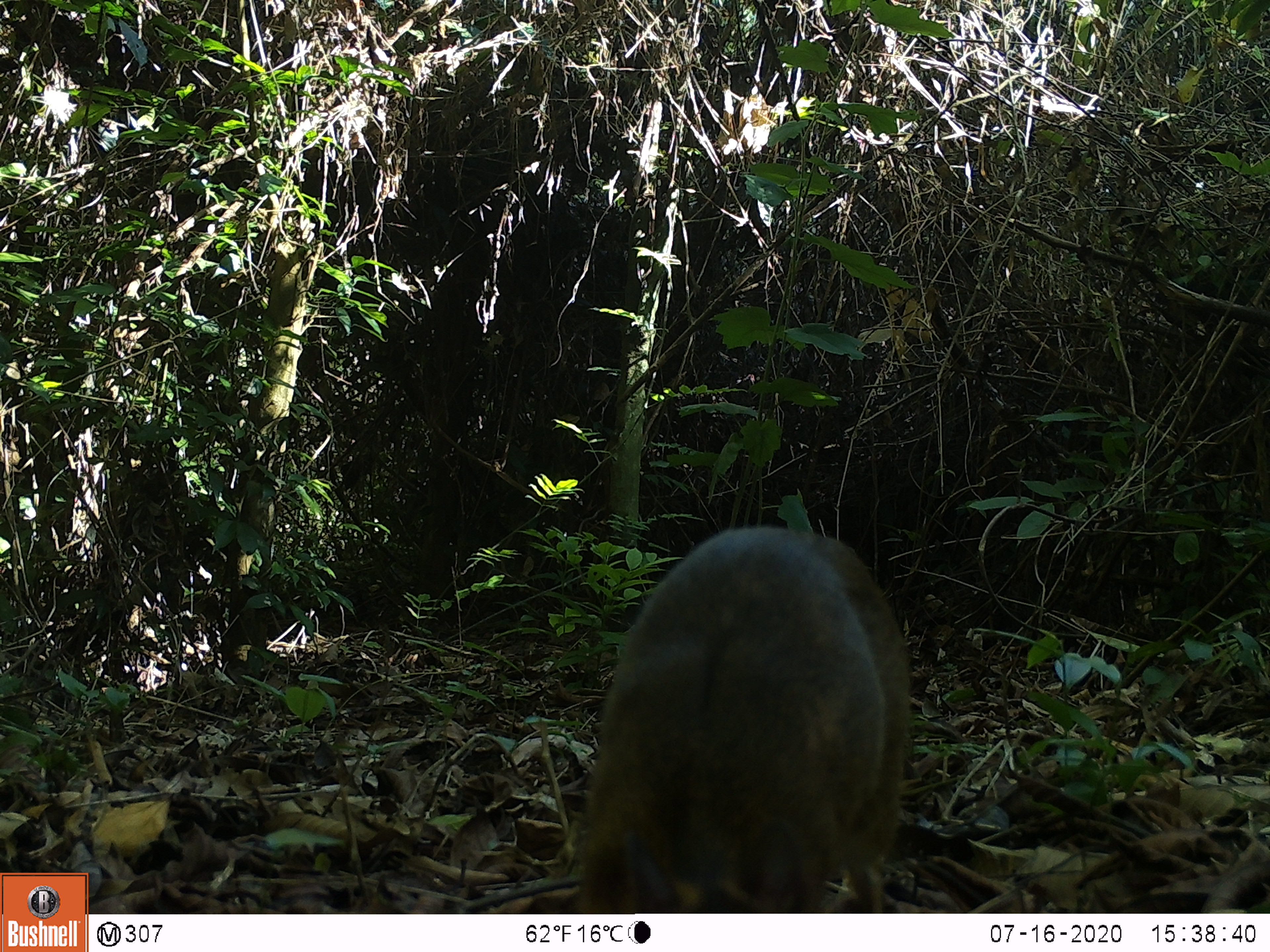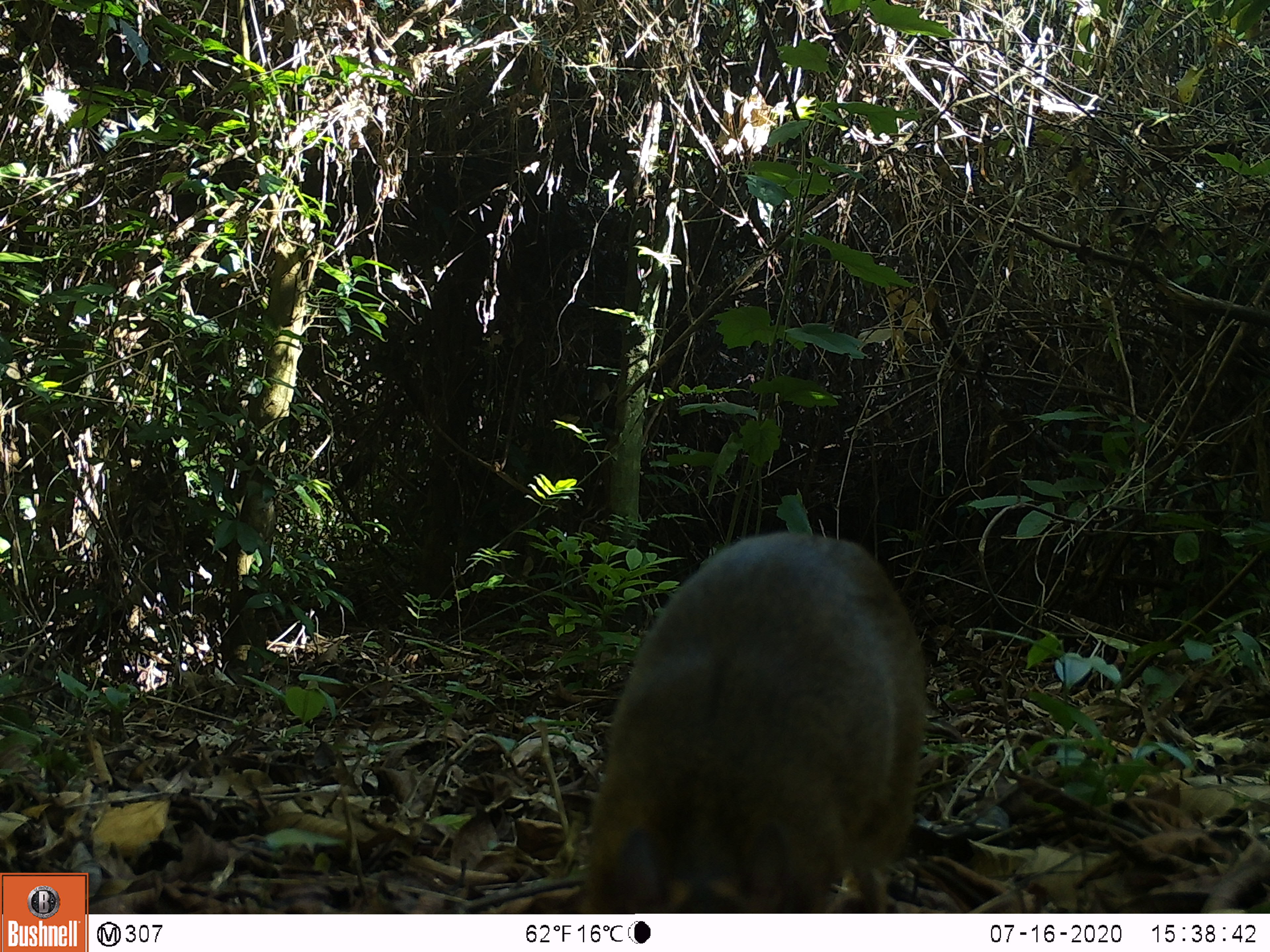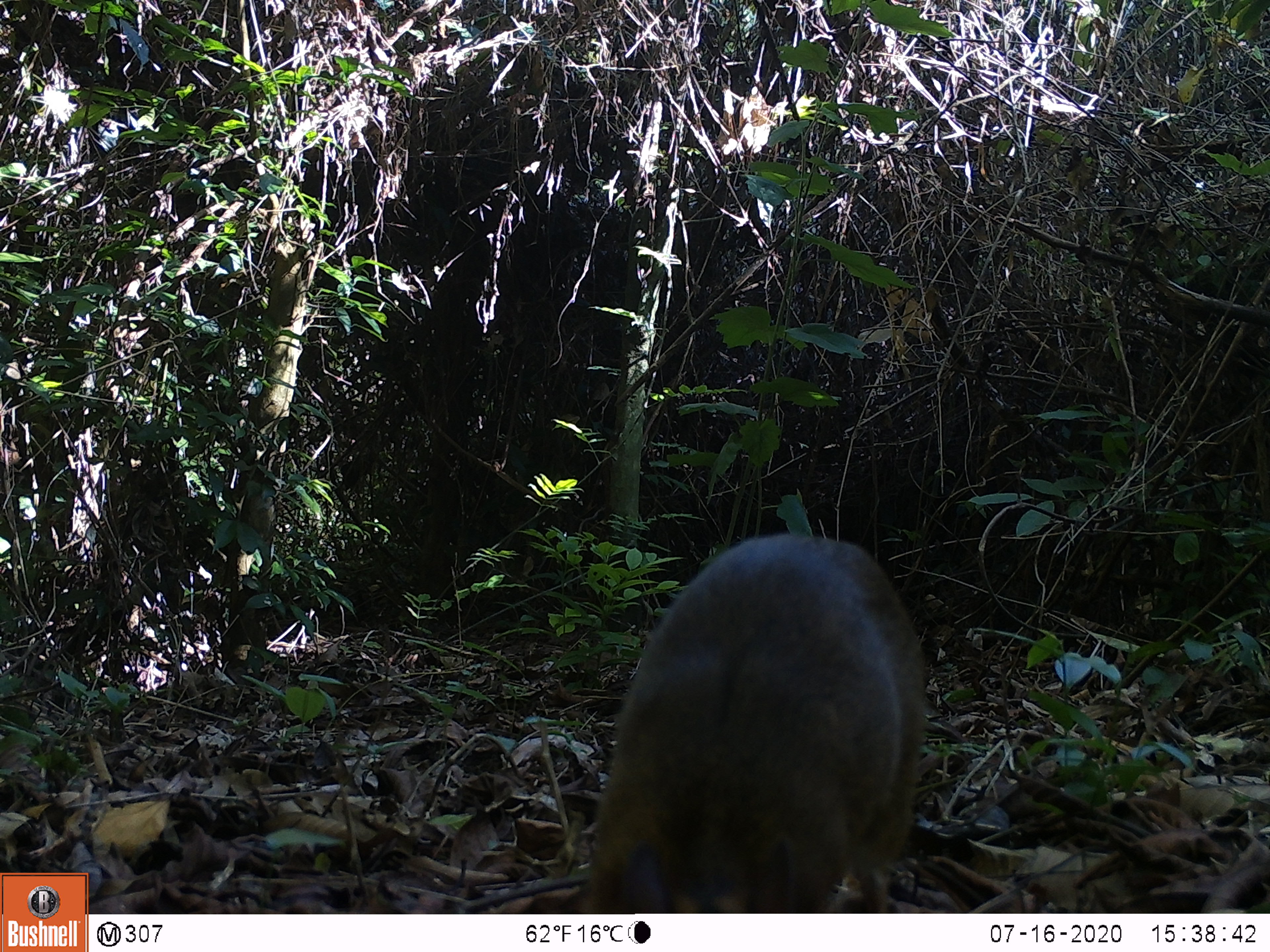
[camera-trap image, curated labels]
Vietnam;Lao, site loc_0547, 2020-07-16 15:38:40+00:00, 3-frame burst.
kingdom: Animalia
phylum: Chordata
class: Mammalia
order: Artiodactyla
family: Tragulidae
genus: Moschiola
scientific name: Moschiola meminna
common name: chevrotain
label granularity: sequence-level